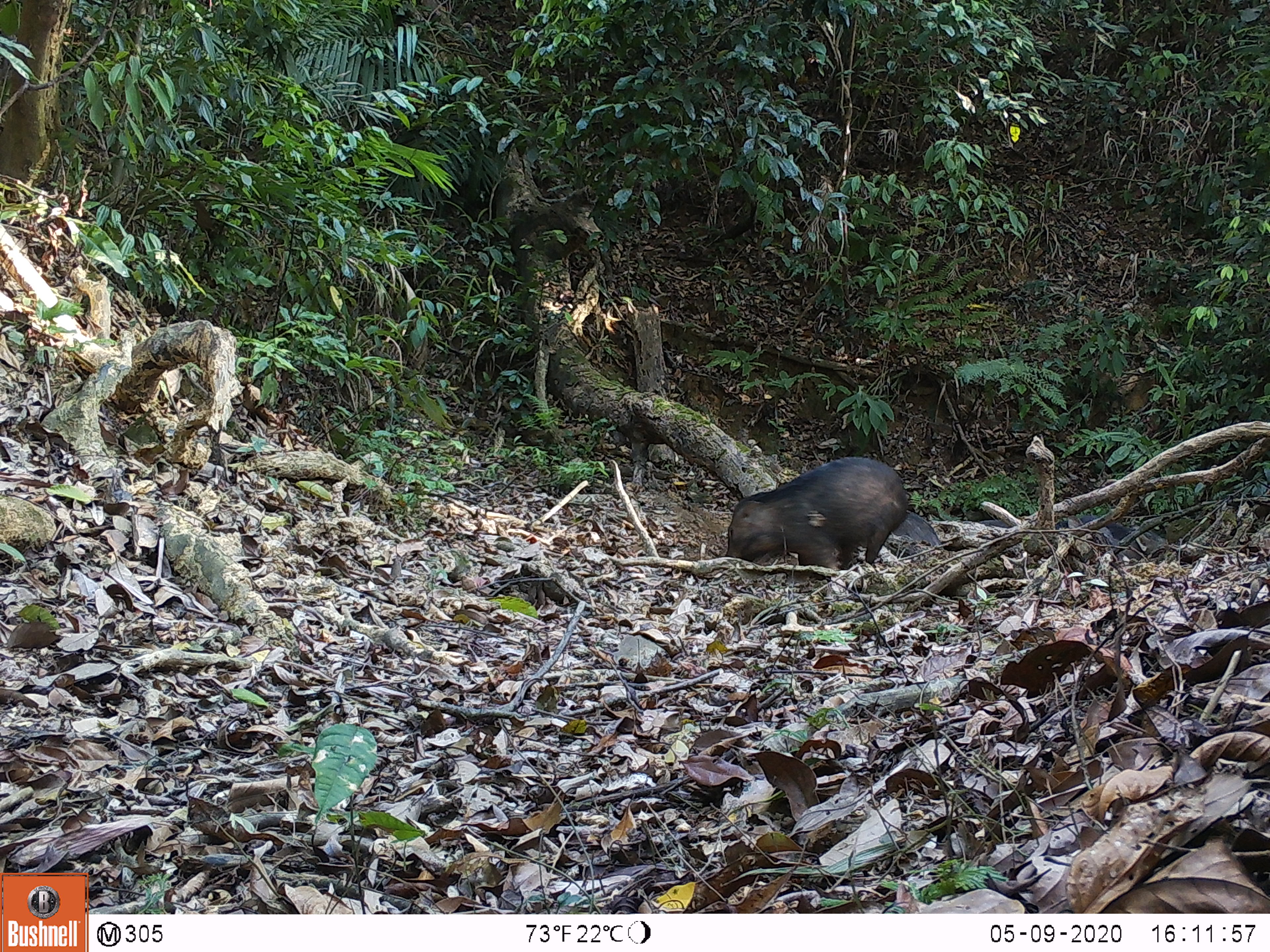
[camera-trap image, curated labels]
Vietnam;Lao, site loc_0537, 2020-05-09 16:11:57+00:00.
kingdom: Animalia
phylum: Chordata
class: Mammalia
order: Artiodactyla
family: Suidae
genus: Sus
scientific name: Sus scrofa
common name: eurasian wild pig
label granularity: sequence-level